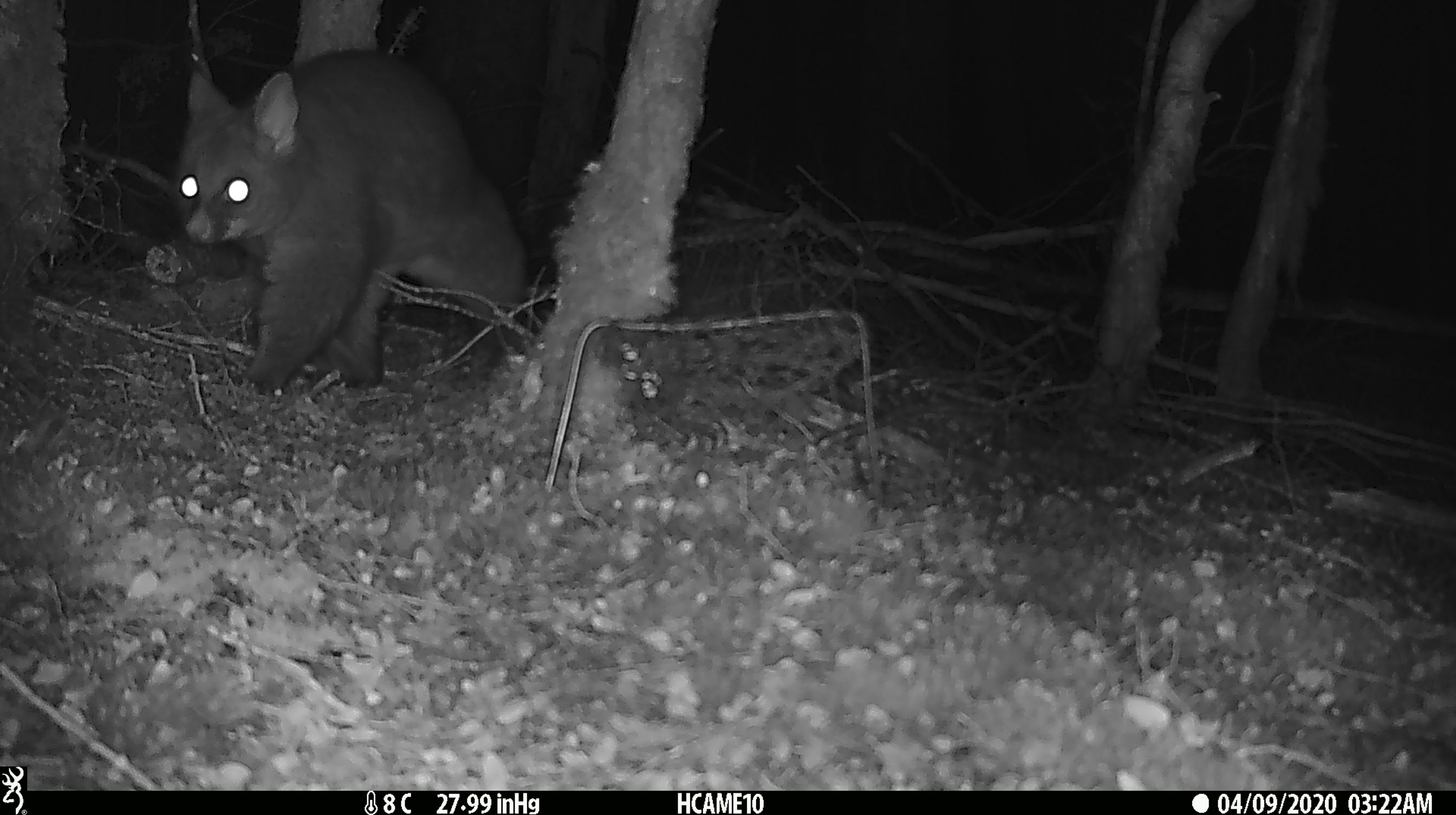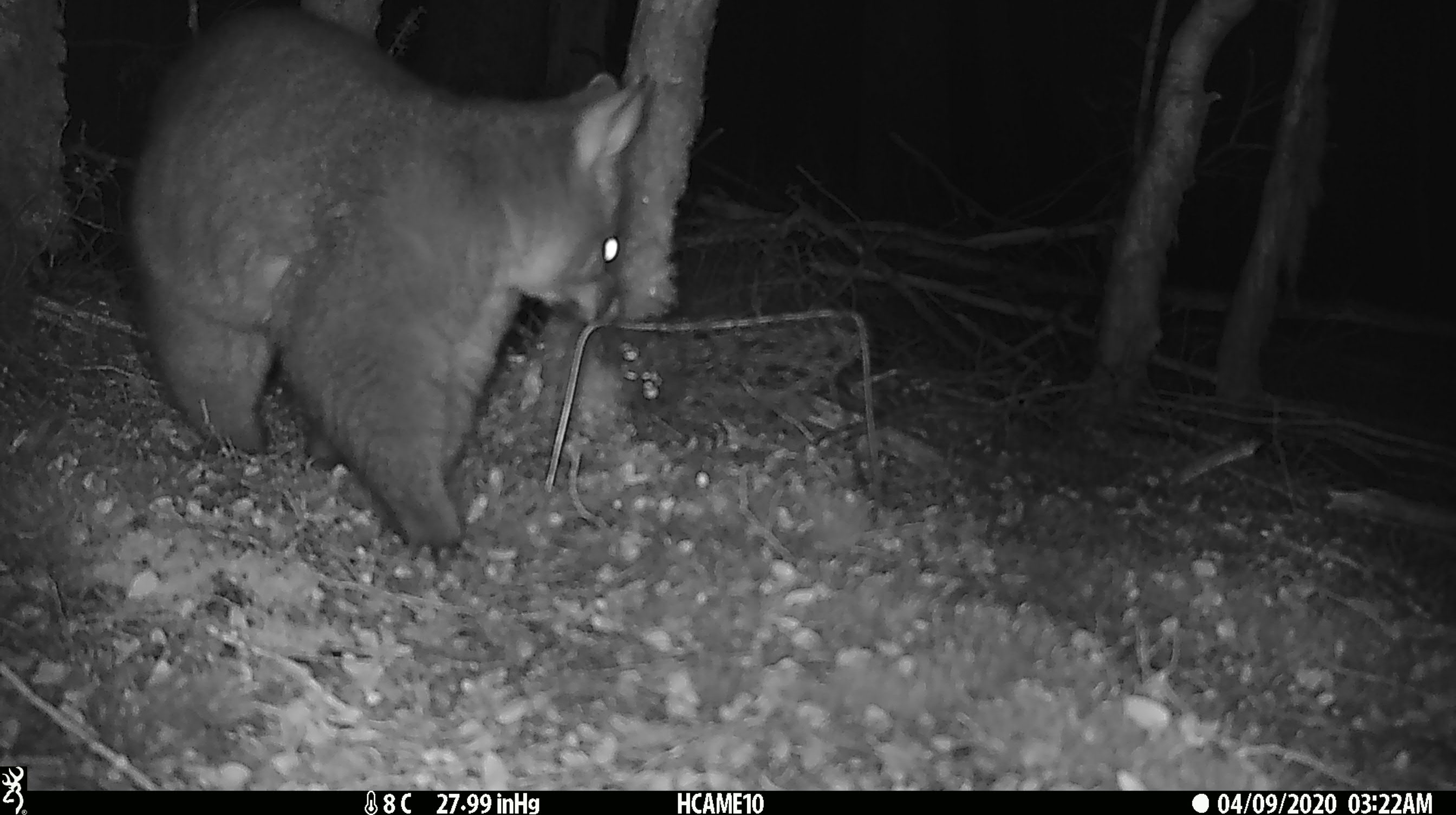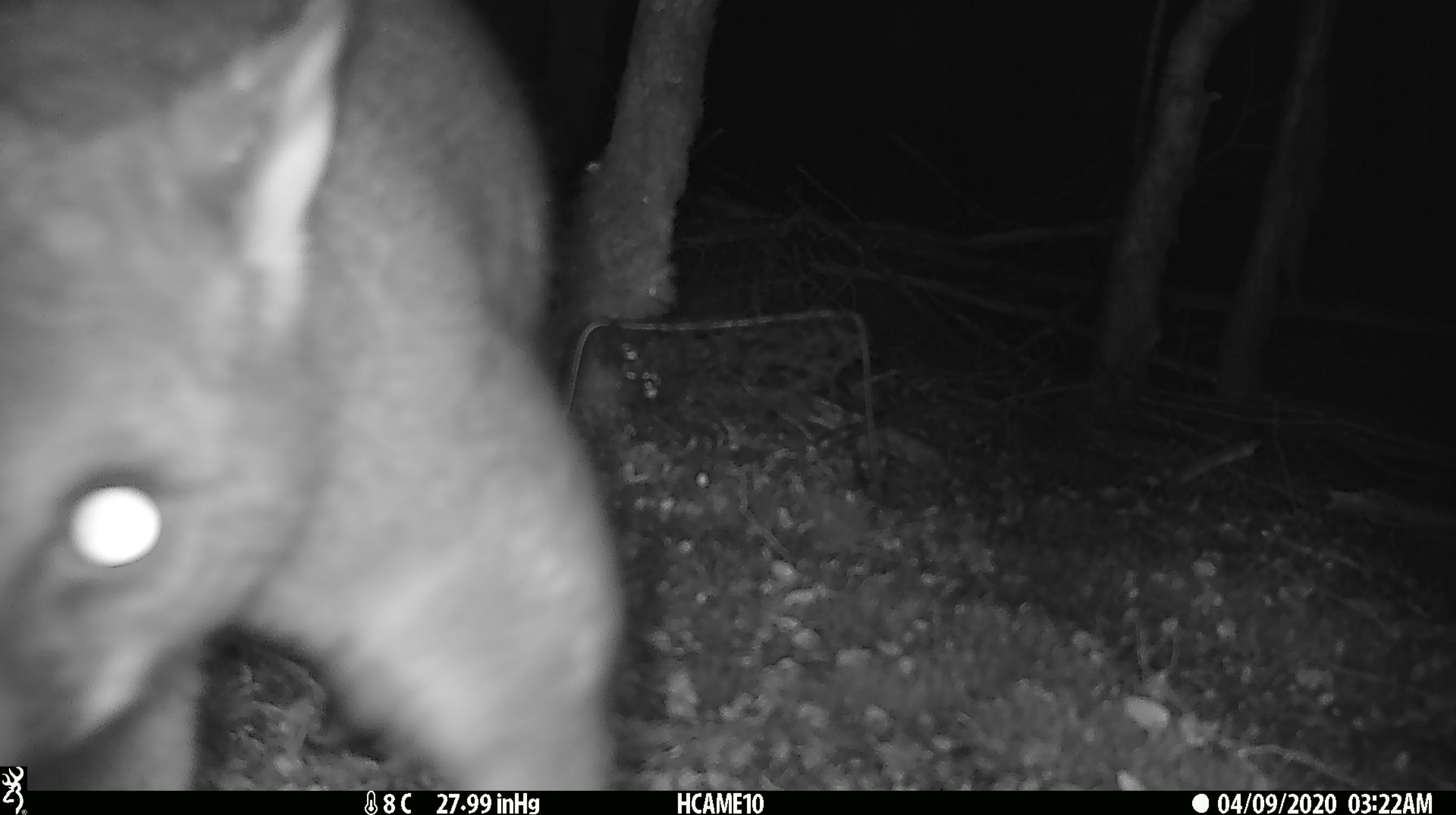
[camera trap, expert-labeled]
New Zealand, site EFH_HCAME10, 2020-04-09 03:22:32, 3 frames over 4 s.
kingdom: Animalia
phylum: Chordata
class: Mammalia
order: Diprotodontia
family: Phalangeridae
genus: Trichosurus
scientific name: Trichosurus vulpecula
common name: common brushtail possum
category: possum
Possum (common brushtail possum) (Trichosurus vulpecula).